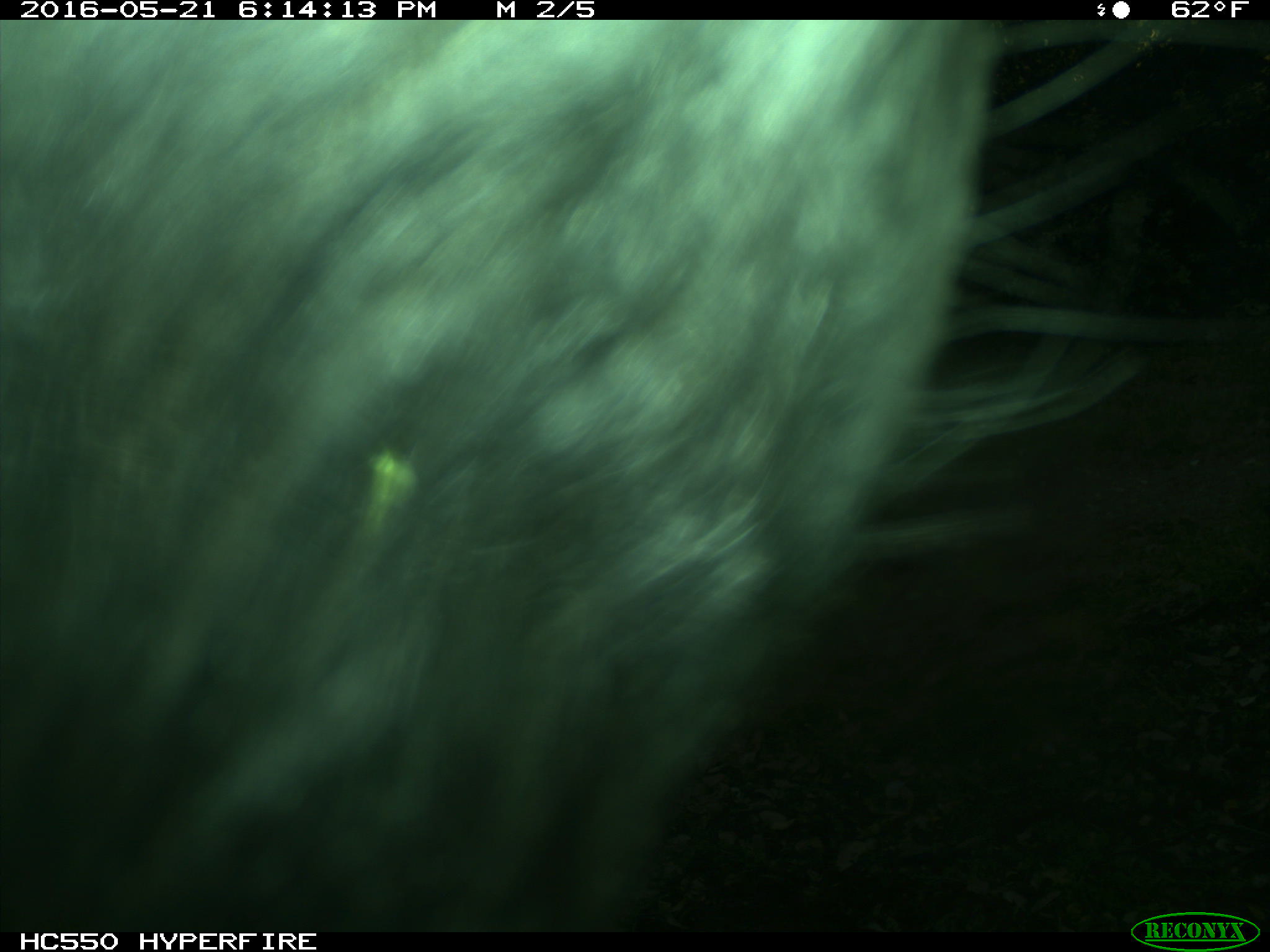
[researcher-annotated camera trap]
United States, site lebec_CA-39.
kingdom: Animalia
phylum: Chordata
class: Mammalia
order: Artiodactyla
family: Bovidae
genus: Bos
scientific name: Bos taurus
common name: domestic cow